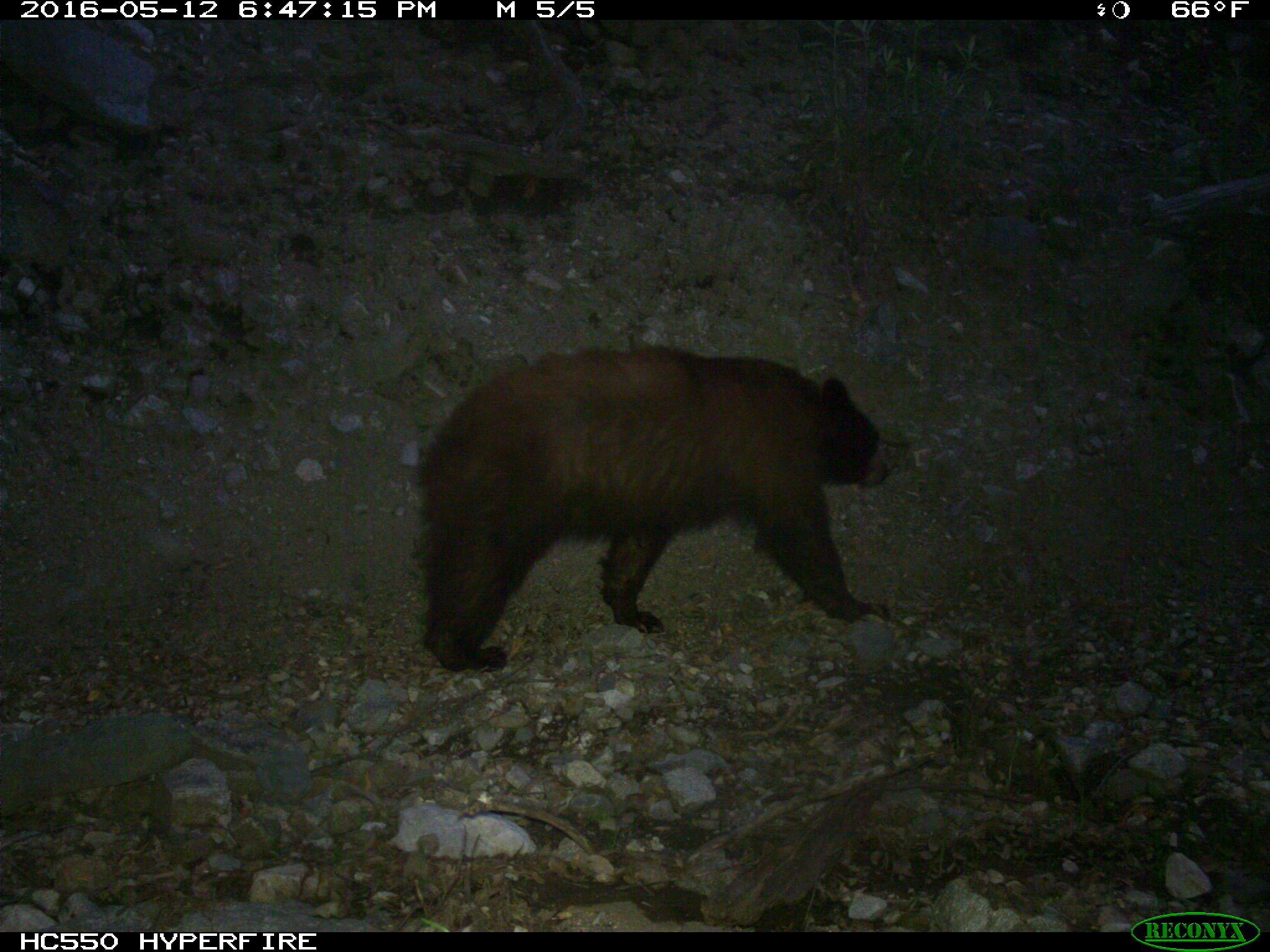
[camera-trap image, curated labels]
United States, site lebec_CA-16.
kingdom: Animalia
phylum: Chordata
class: Mammalia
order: Carnivora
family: Ursidae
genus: Ursus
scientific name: Ursus americanus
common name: american black bear